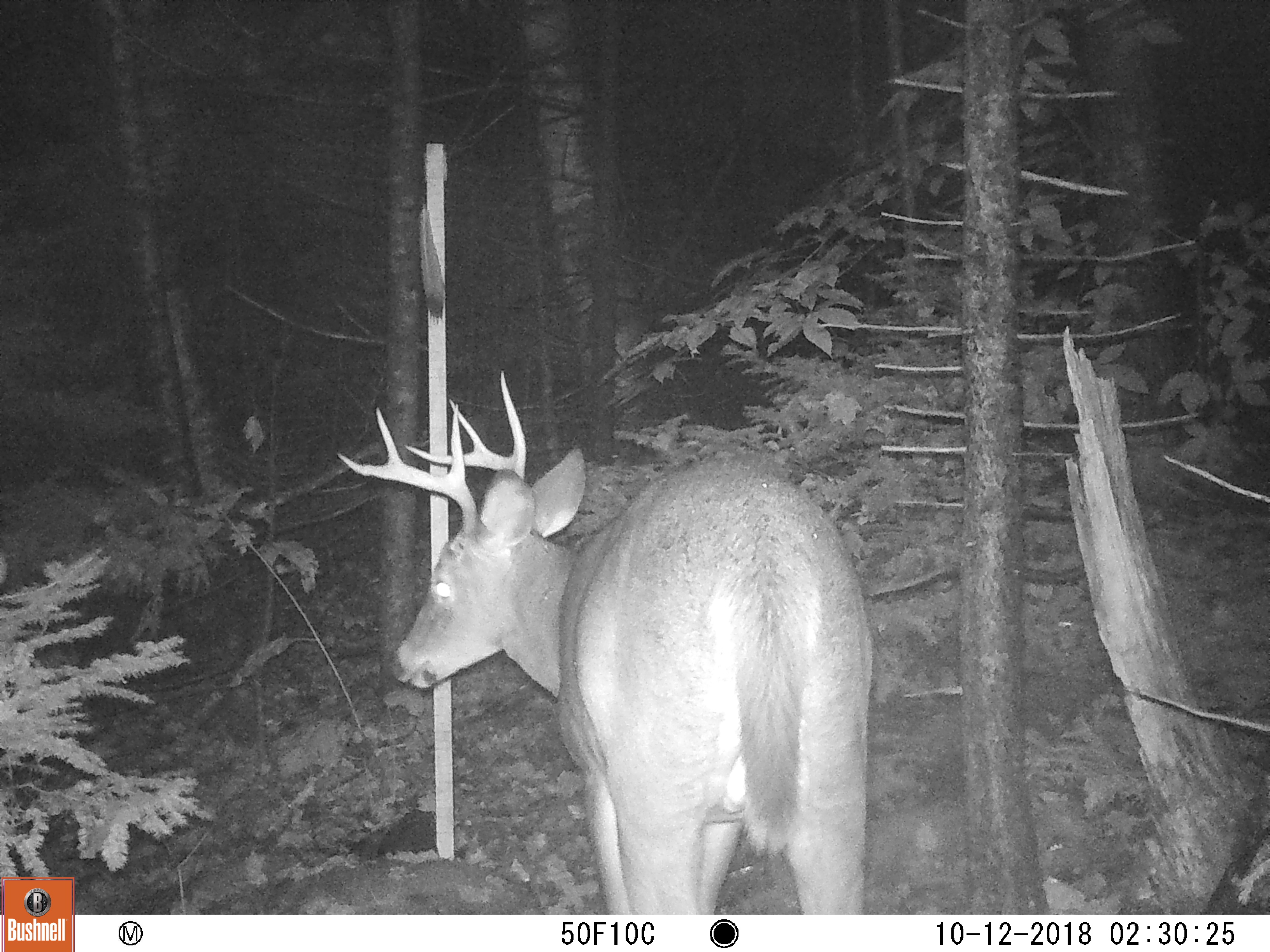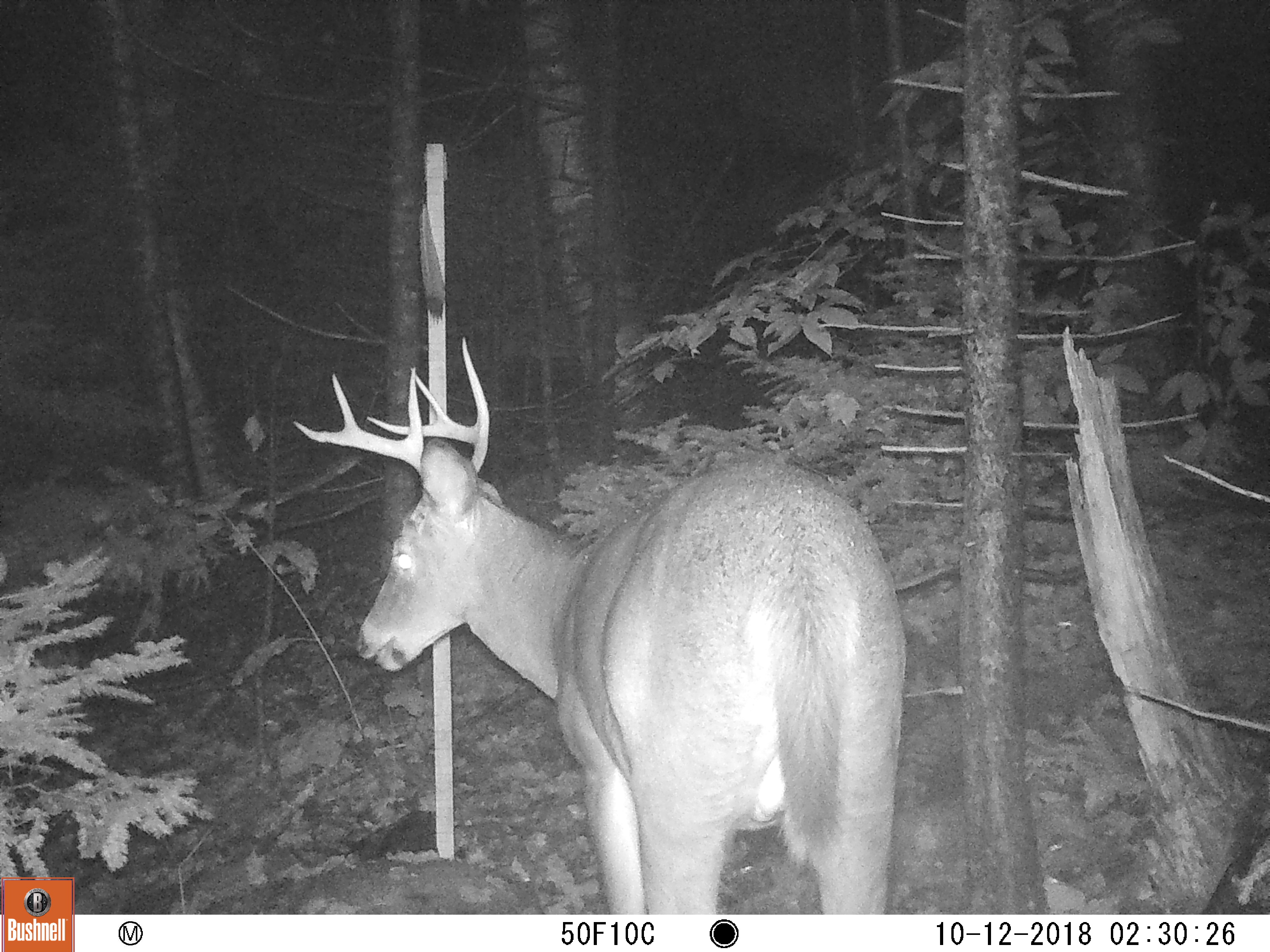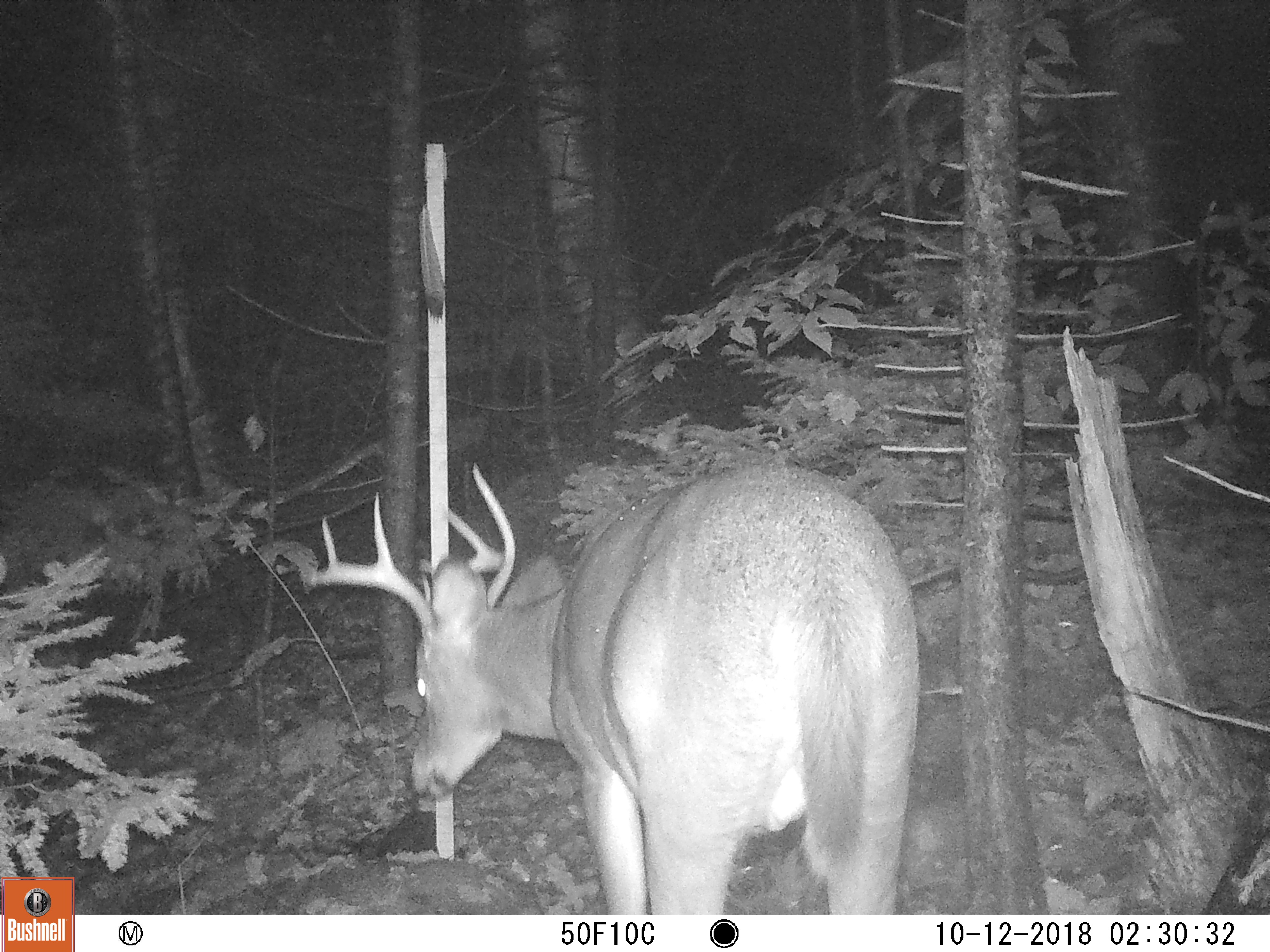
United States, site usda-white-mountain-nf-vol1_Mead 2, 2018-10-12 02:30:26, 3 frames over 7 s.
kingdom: Animalia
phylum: Chordata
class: Mammalia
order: Artiodactyla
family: Cervidae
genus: Odocoileus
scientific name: Odocoileus virginianus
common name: white-tailed deer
White-tailed deer (Odocoileus virginianus).